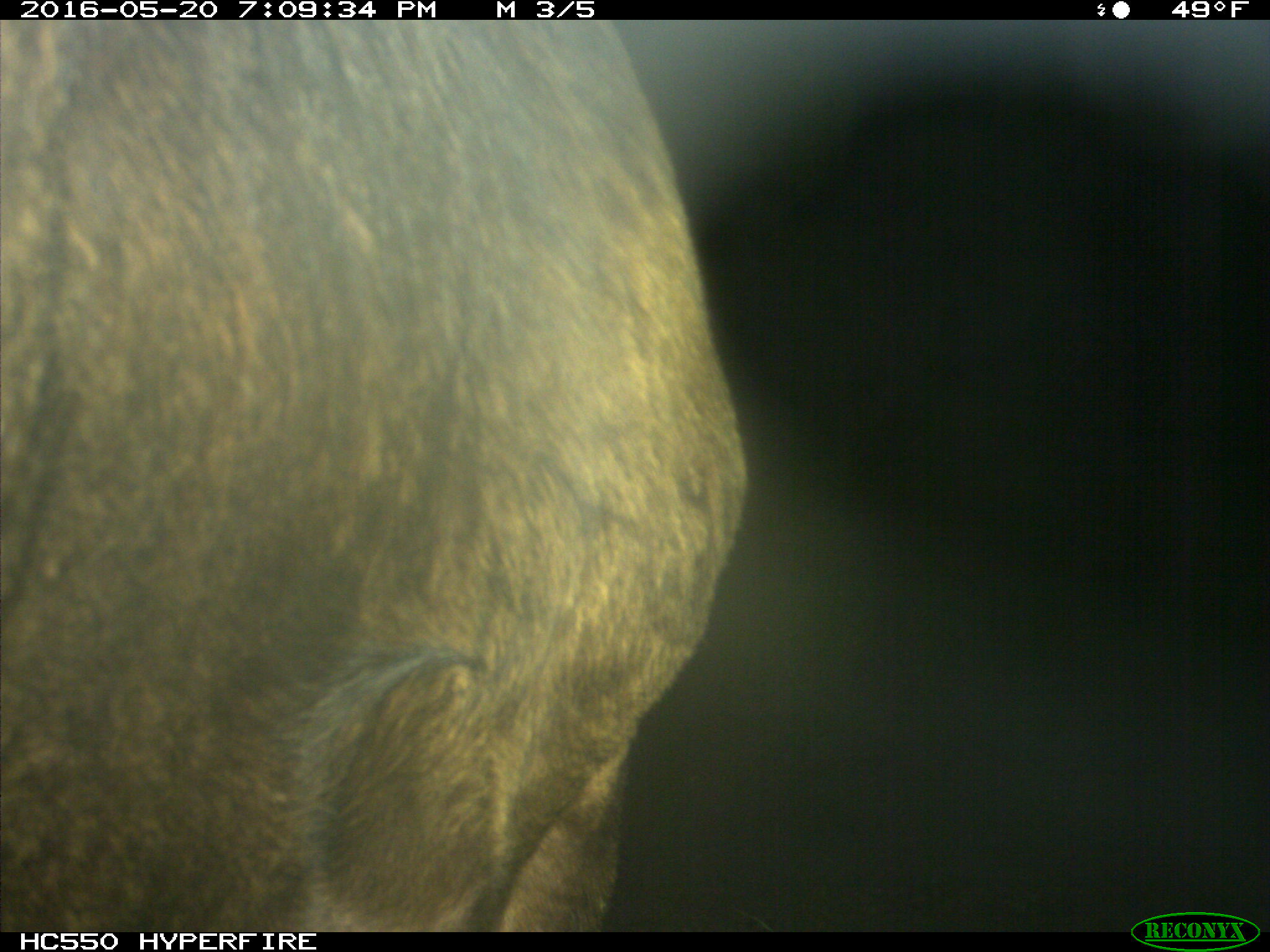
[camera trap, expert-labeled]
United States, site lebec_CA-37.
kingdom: Animalia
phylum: Chordata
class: Mammalia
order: Artiodactyla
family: Bovidae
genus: Bos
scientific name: Bos taurus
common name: domestic cow